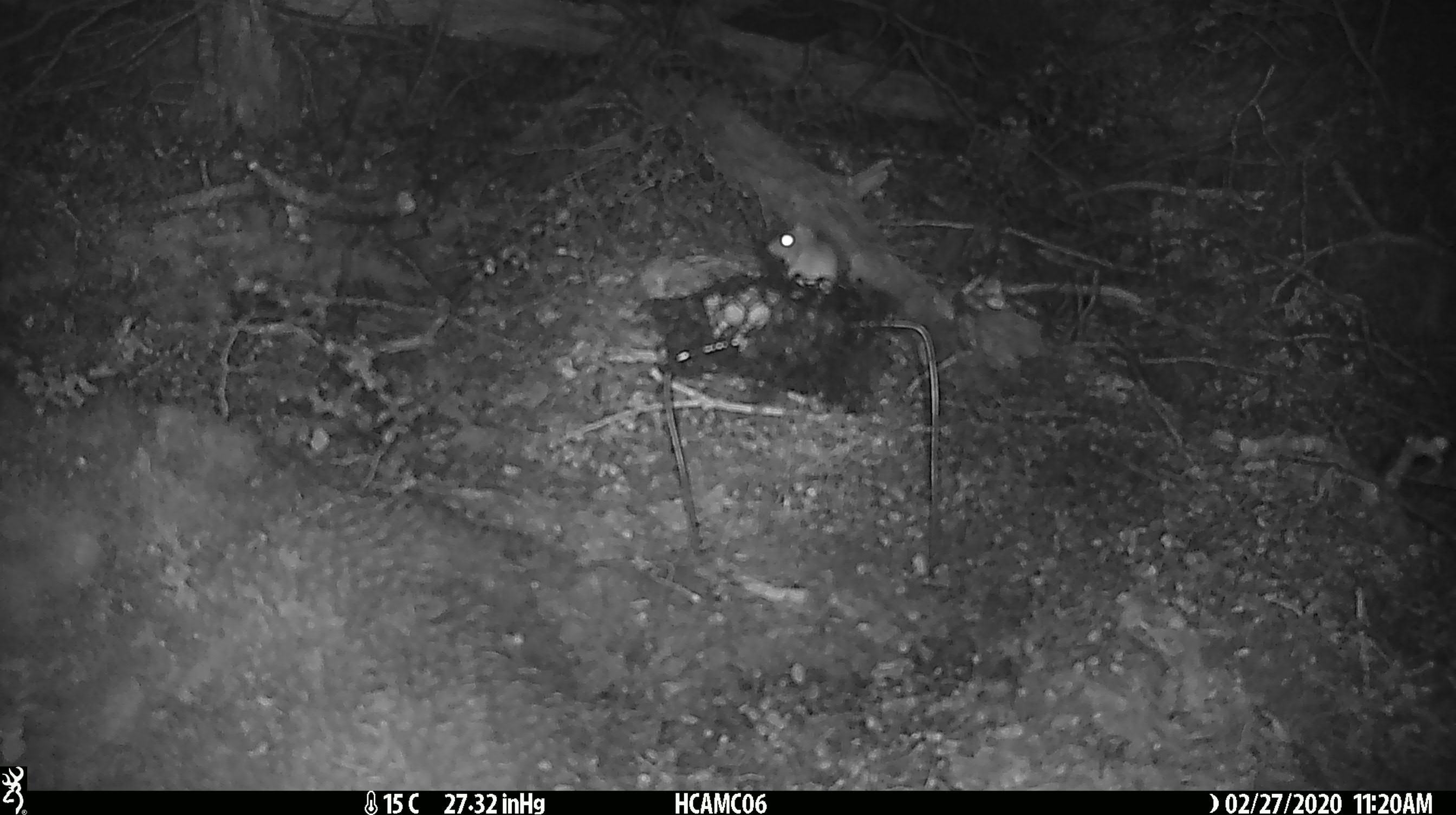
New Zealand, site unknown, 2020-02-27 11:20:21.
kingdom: Animalia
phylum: Chordata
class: Mammalia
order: Rodentia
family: Muridae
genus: Mus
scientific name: Mus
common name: mouse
Mouse (Mus).